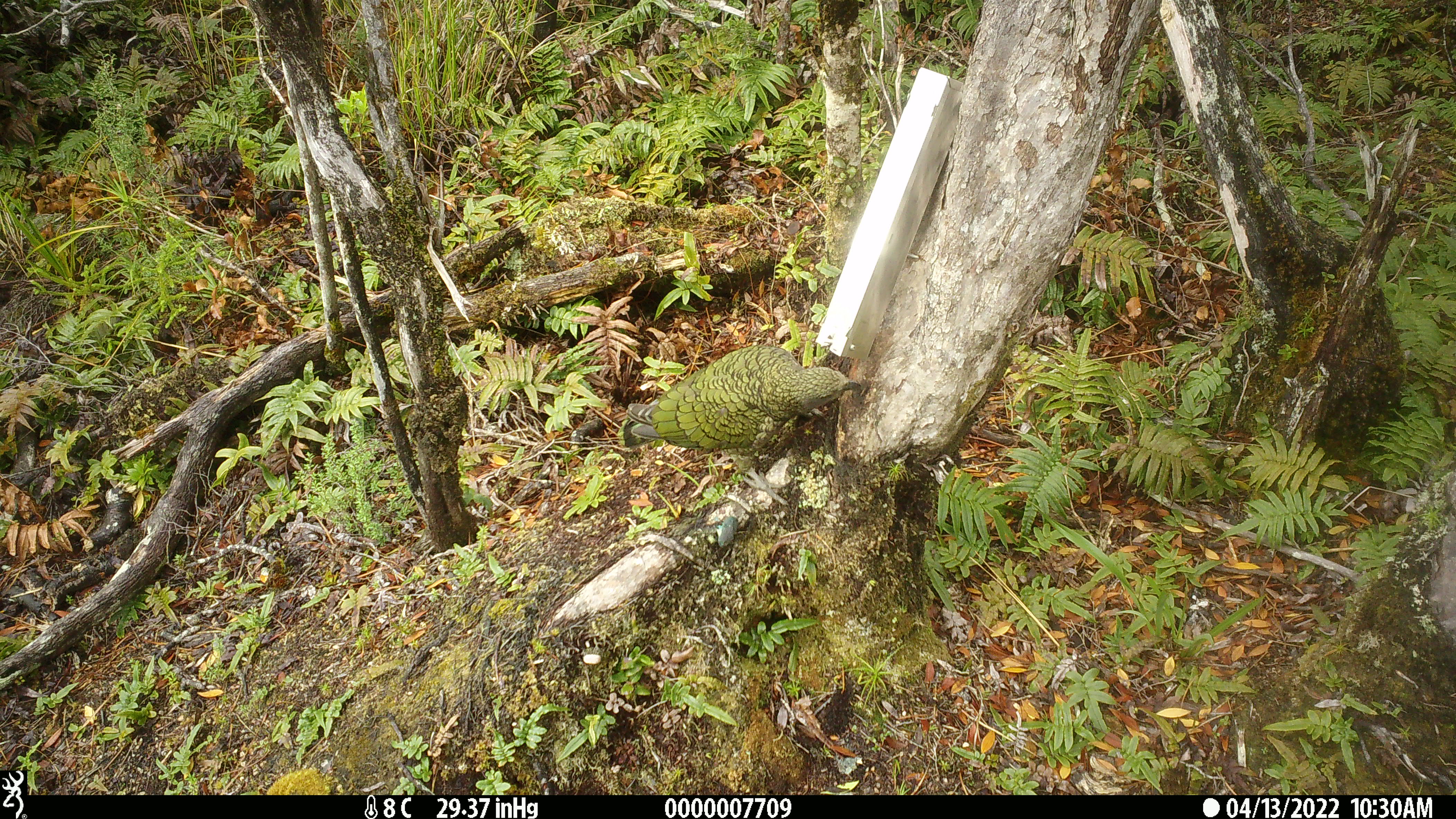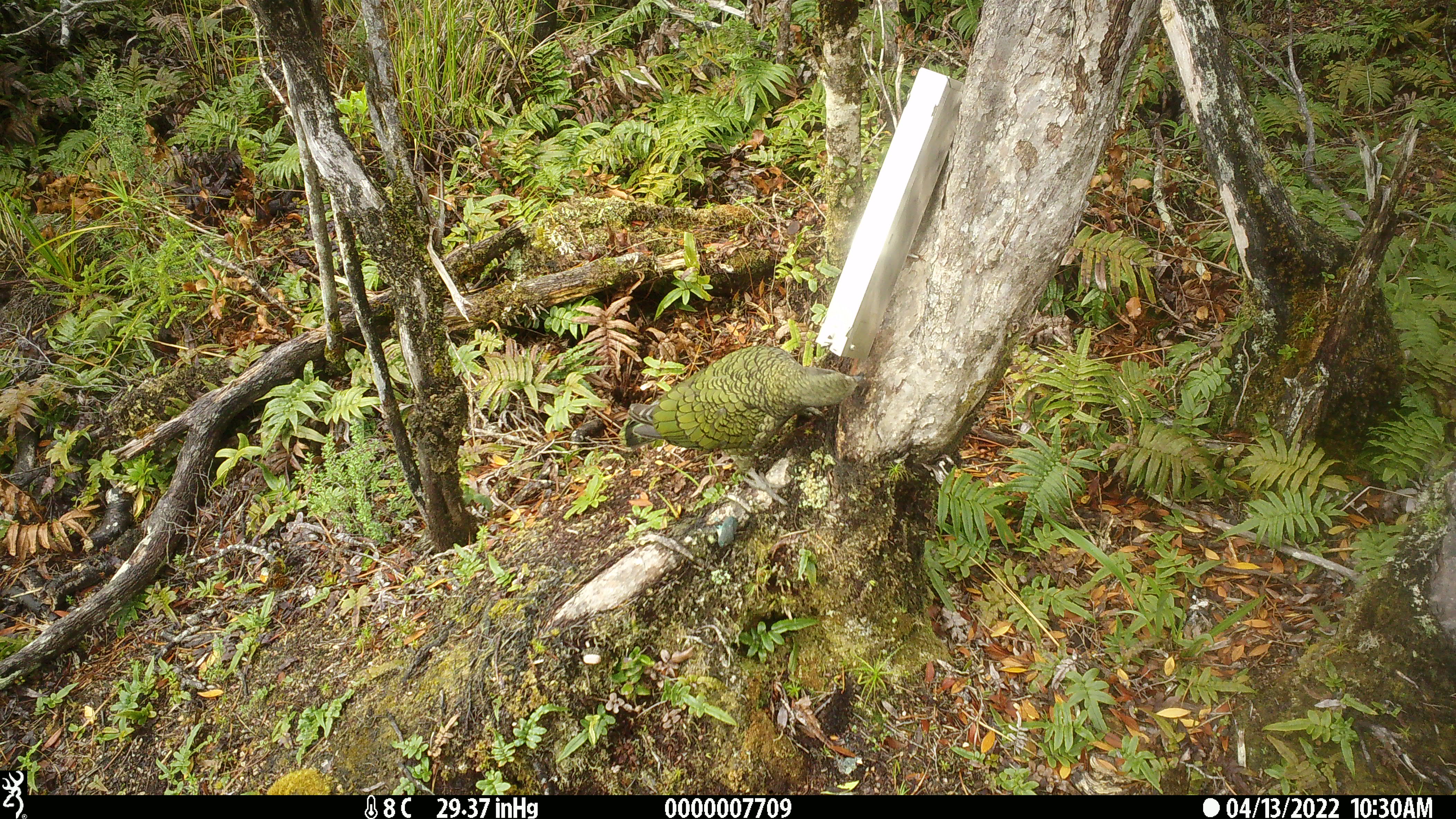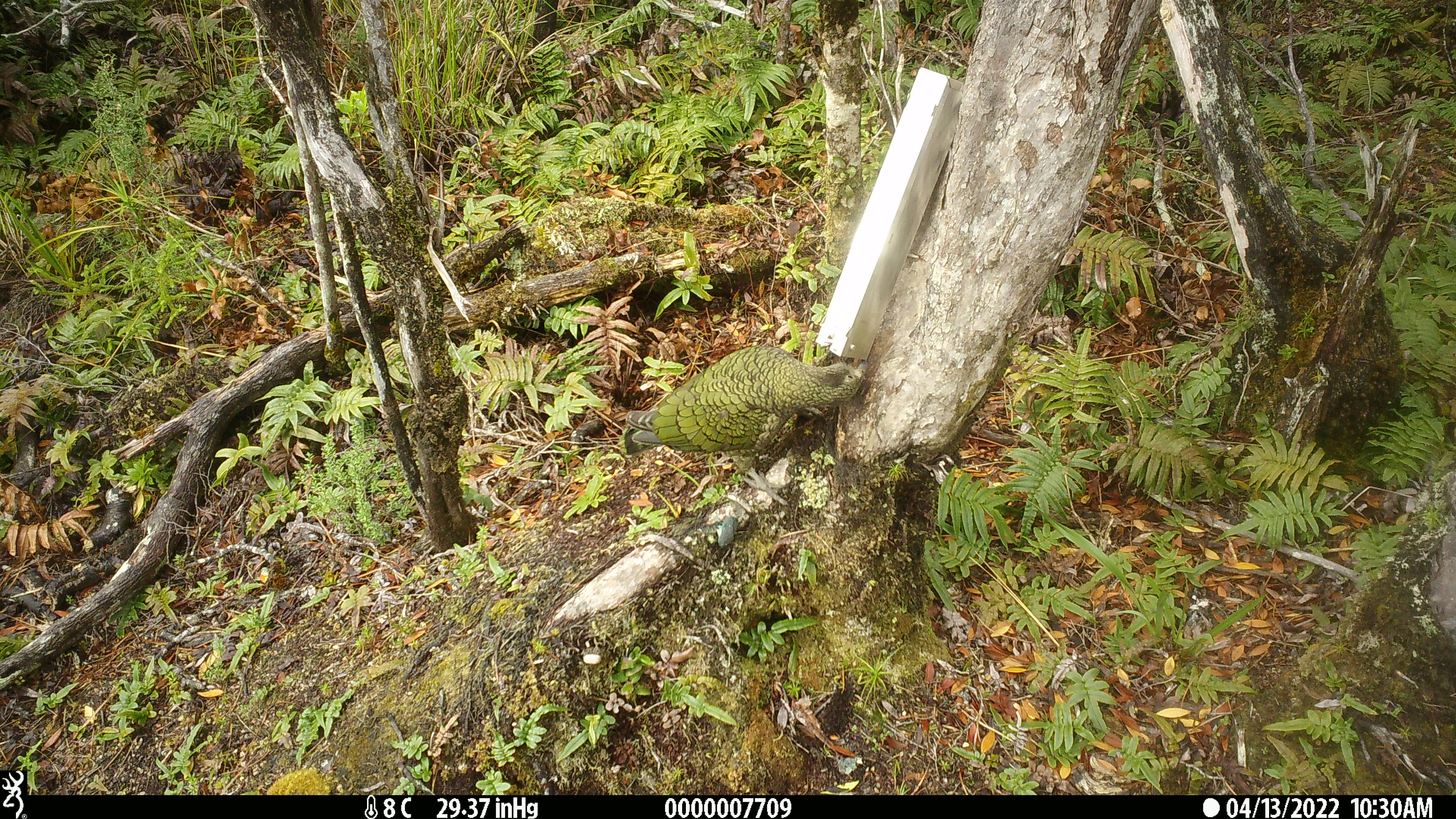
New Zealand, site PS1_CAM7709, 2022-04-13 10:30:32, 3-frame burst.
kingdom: Animalia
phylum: Chordata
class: Aves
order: Psittaciformes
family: Strigopidae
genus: Nestor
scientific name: Nestor notabilis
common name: kea